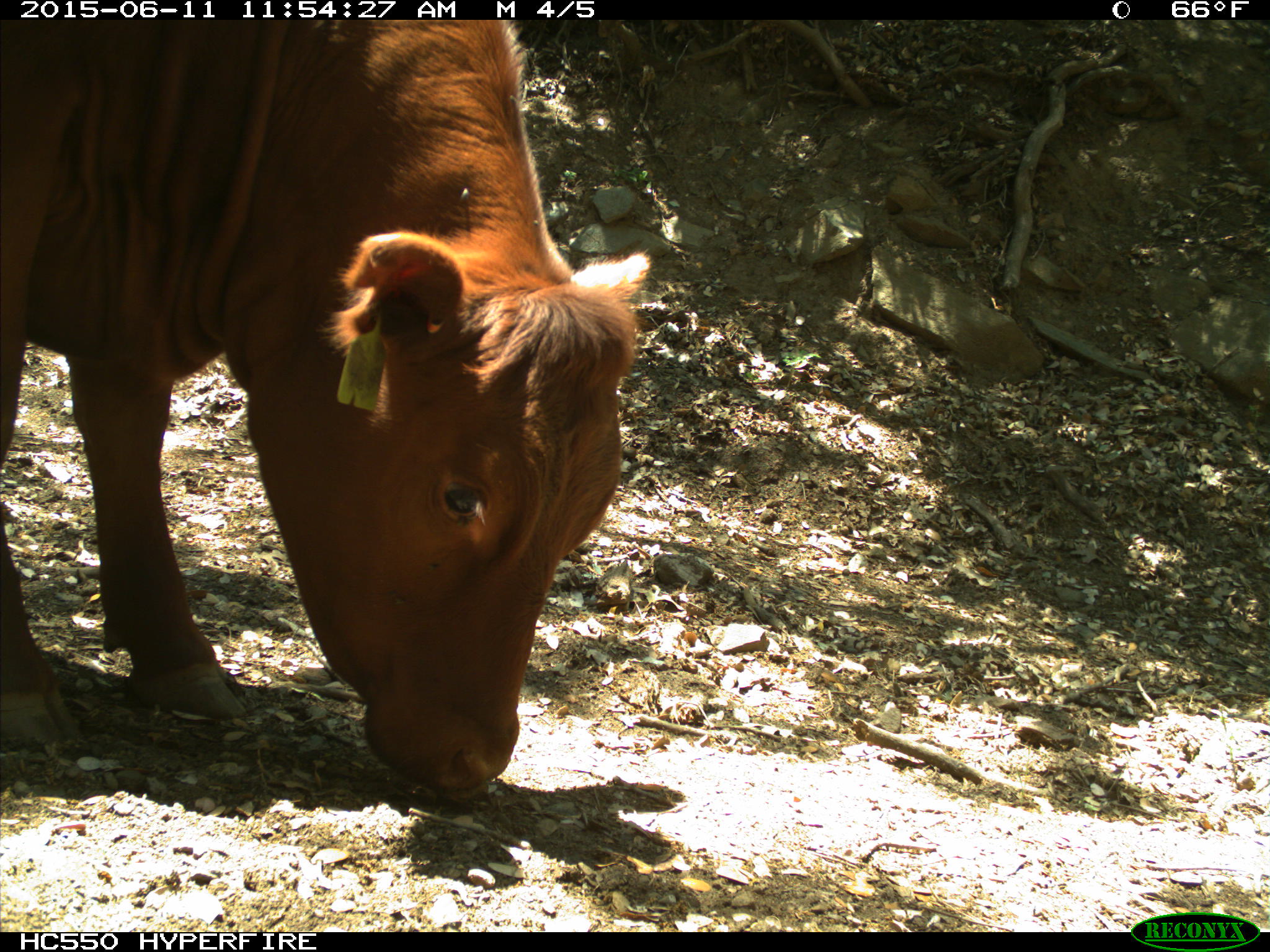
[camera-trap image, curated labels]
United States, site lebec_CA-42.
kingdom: Animalia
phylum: Chordata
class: Mammalia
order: Artiodactyla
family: Bovidae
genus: Bos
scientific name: Bos taurus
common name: domestic cow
Bos taurus (domestic cow).